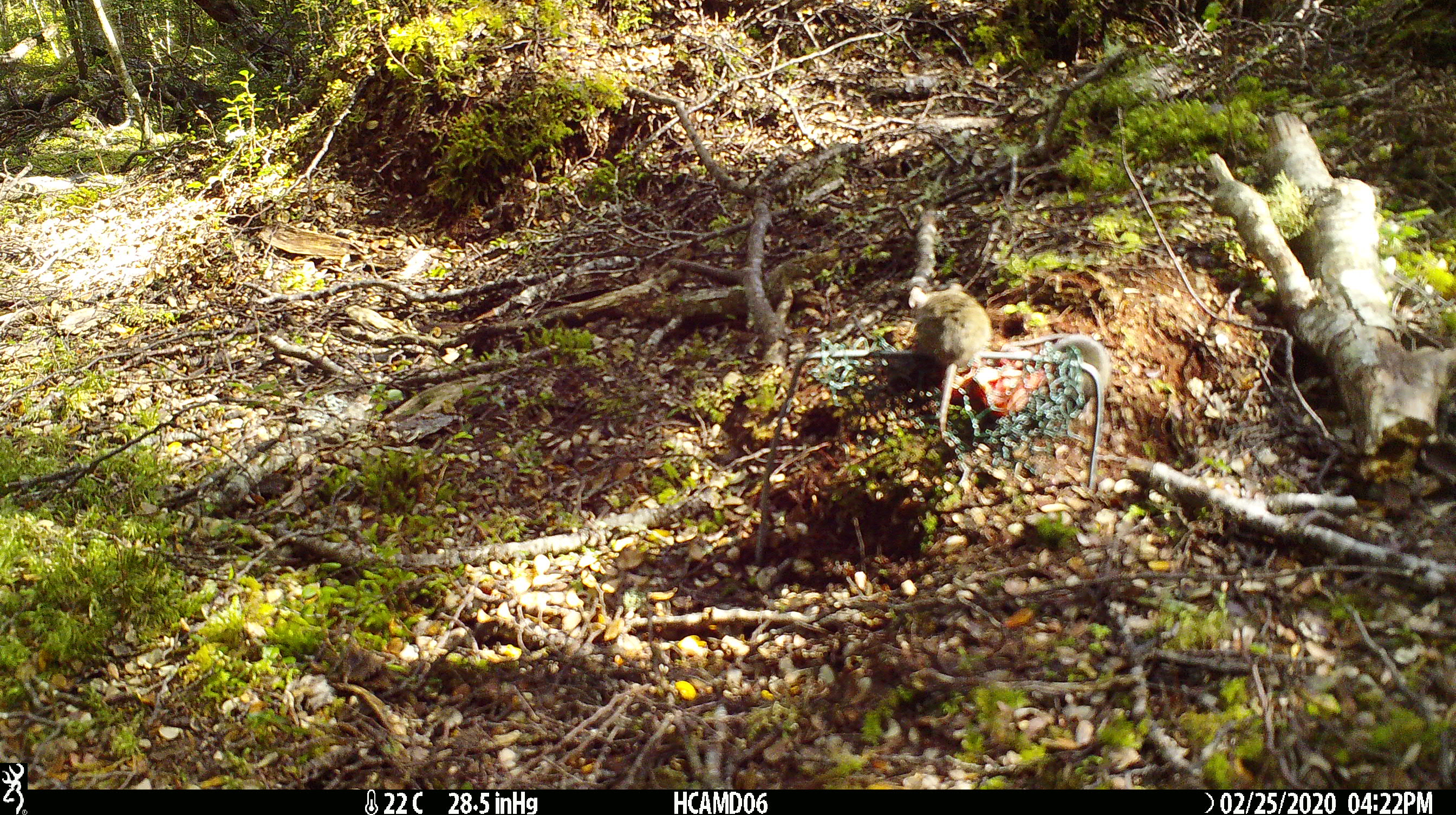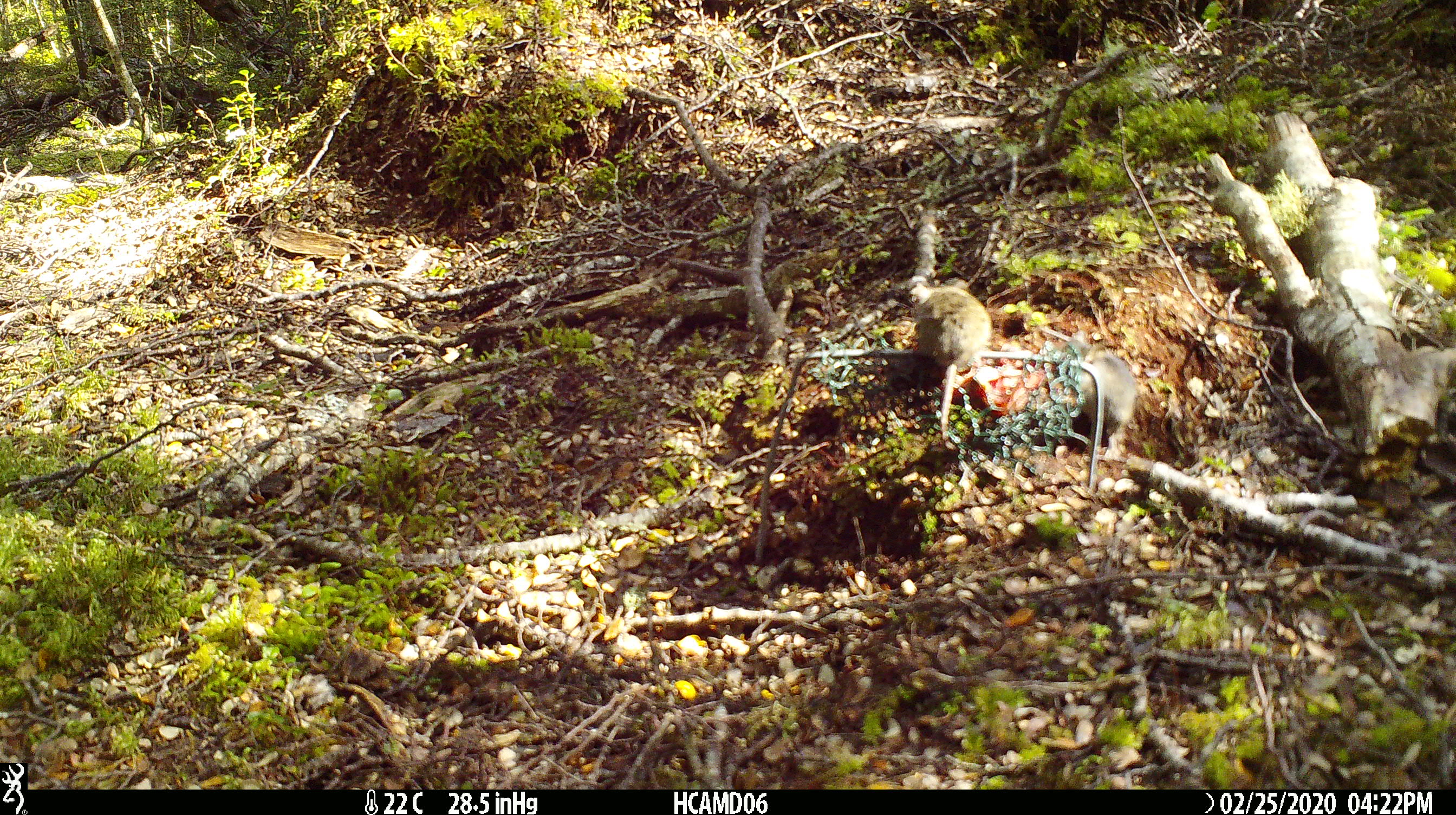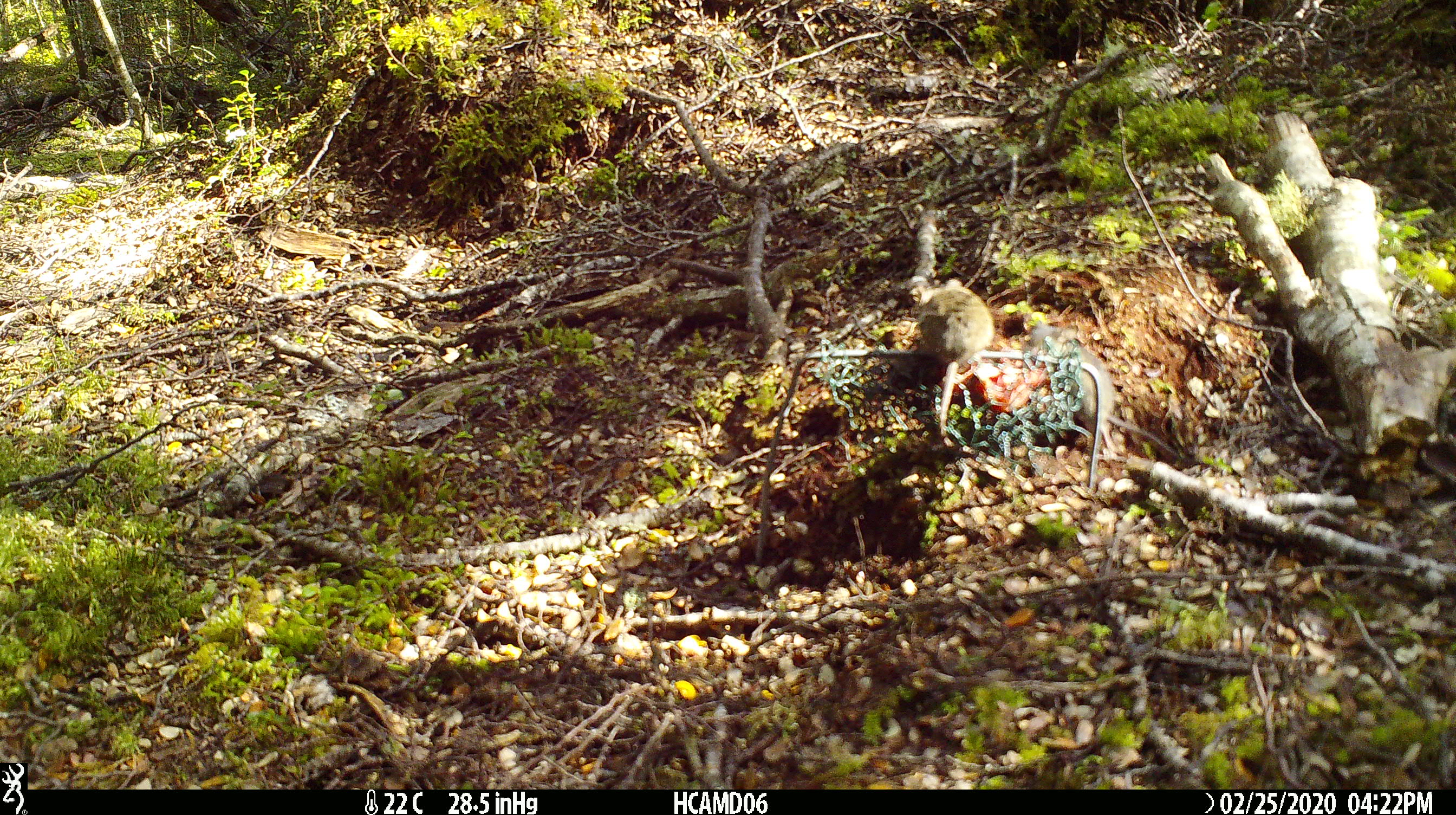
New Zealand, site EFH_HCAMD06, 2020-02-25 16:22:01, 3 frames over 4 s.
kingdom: Animalia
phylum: Chordata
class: Mammalia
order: Rodentia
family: Muridae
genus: Mus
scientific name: Mus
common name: mouse